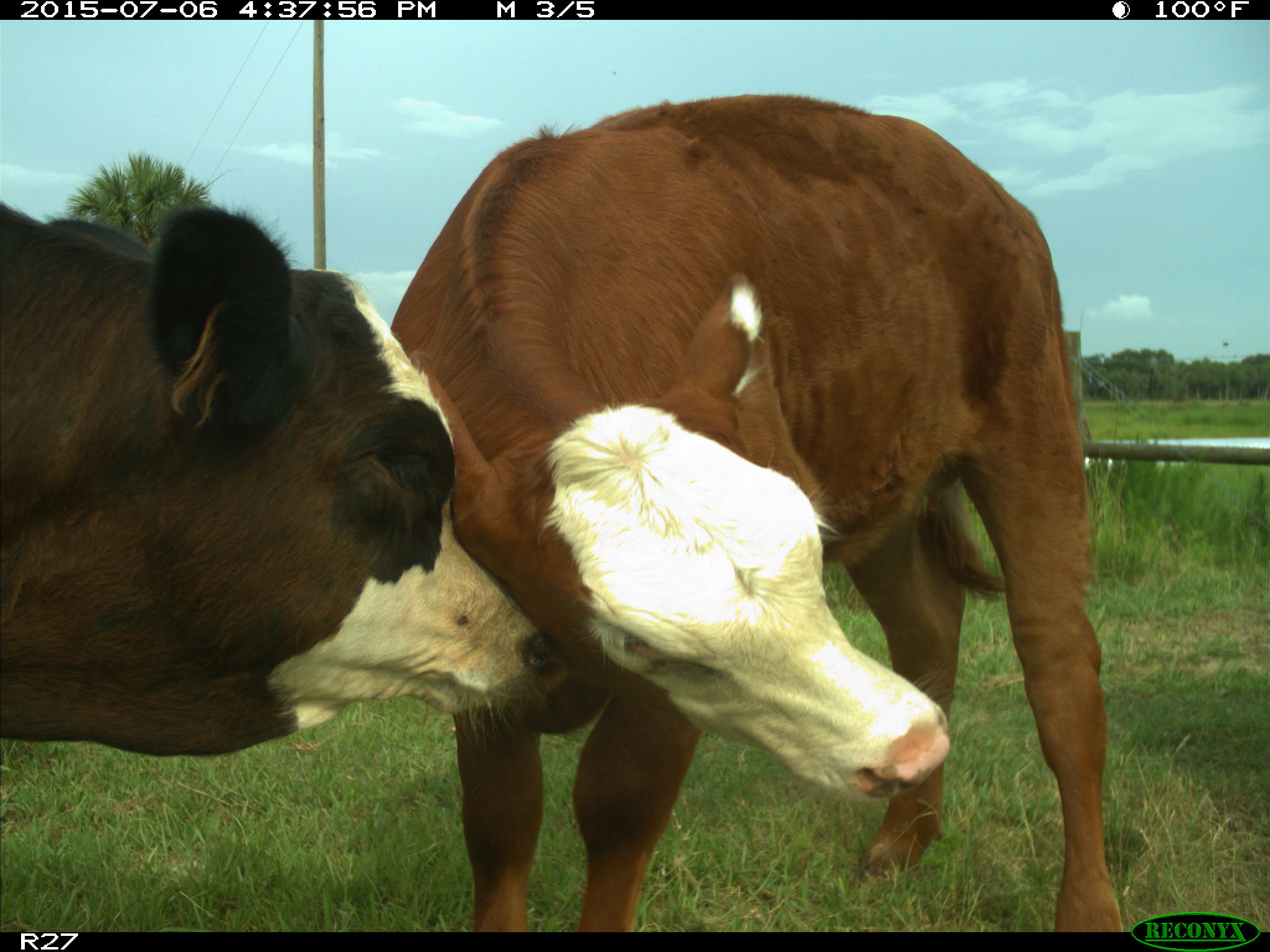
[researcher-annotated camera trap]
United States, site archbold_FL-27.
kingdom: Animalia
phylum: Chordata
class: Mammalia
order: Artiodactyla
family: Bovidae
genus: Bos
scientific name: Bos taurus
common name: domestic cow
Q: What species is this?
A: Bos taurus (domestic cow).